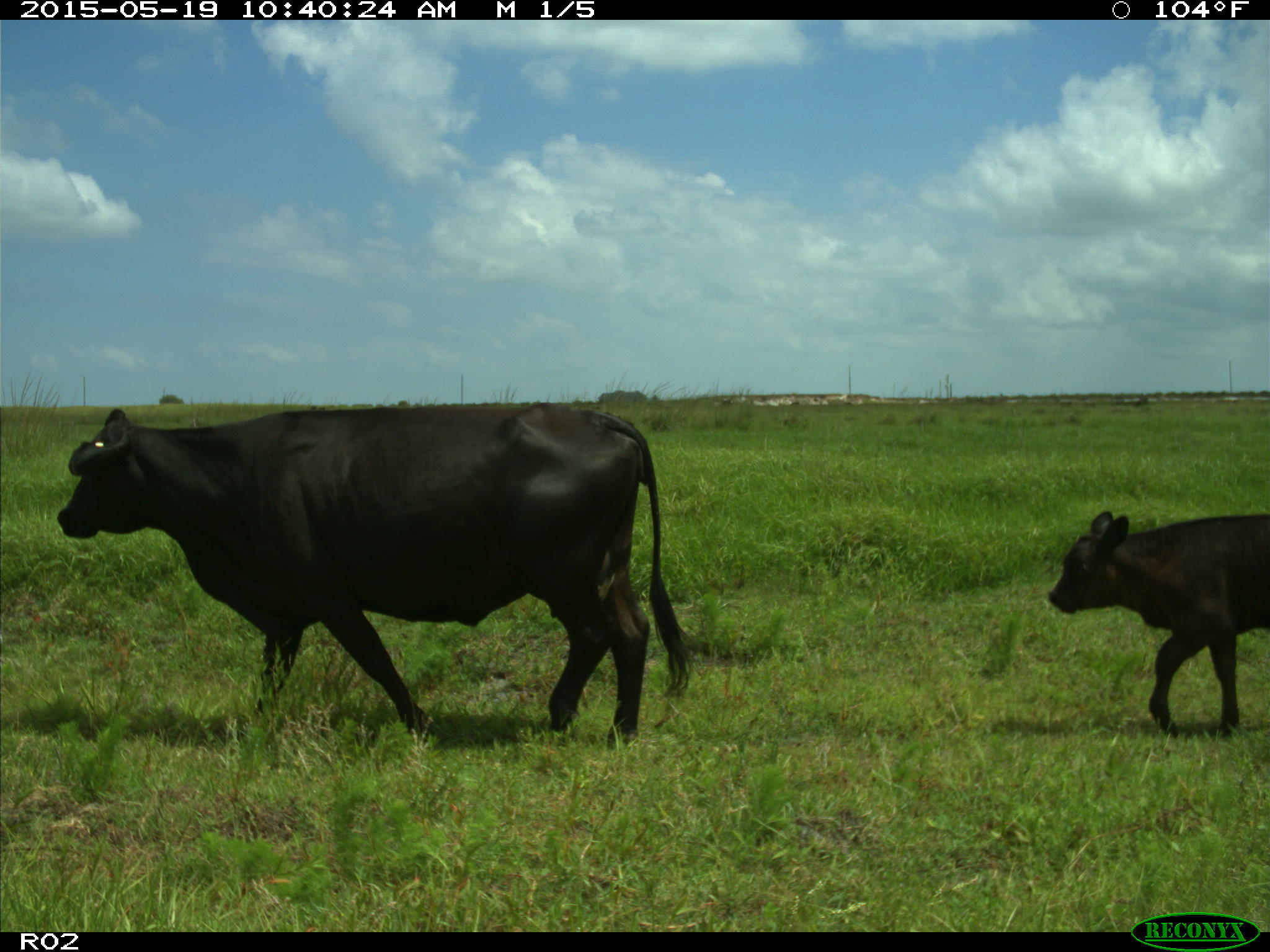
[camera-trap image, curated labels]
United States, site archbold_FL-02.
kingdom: Animalia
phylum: Chordata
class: Mammalia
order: Artiodactyla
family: Bovidae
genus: Bos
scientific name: Bos taurus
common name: domestic cow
Bos taurus (domestic cow).